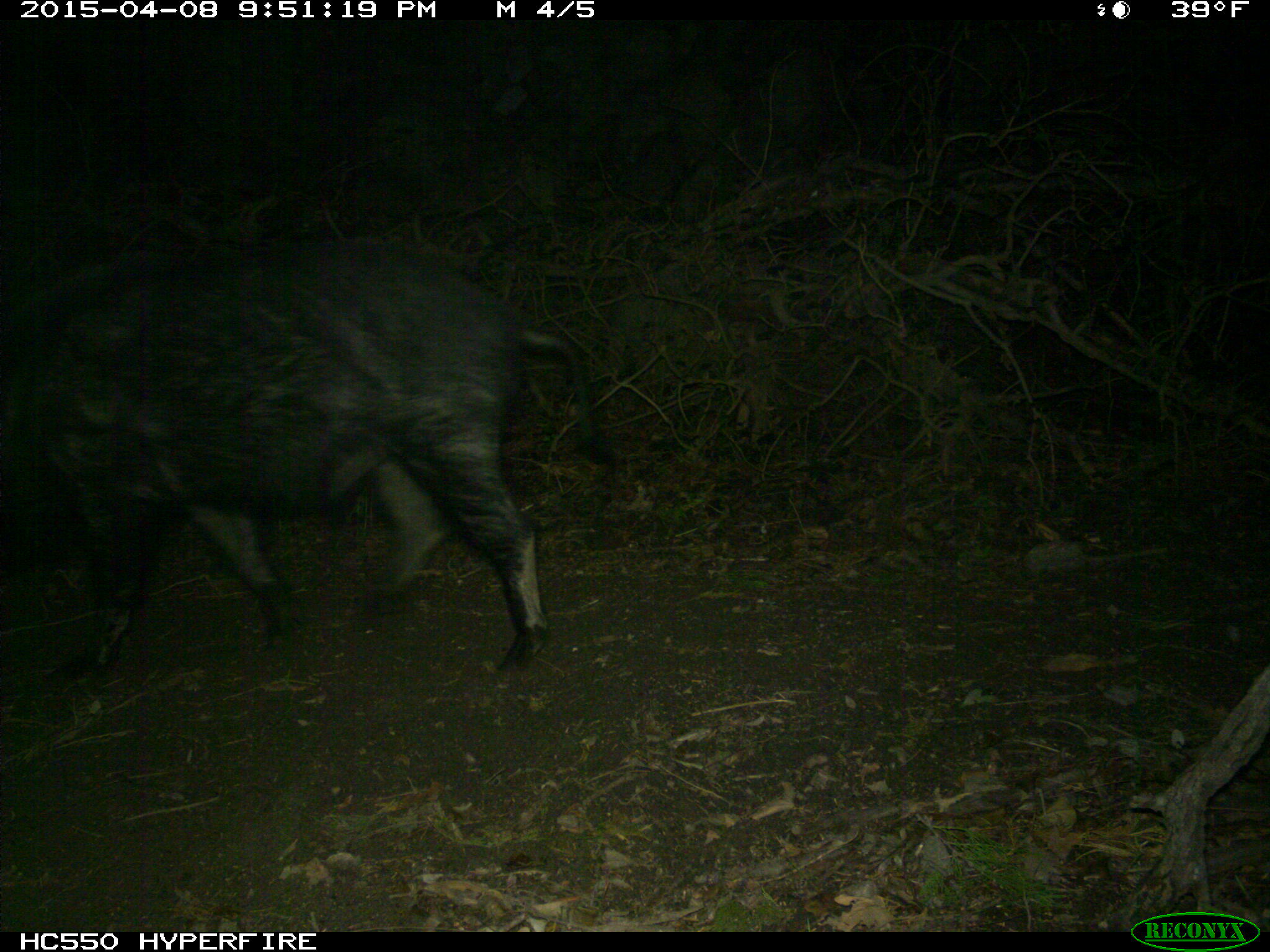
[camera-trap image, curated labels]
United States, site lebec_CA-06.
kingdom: Animalia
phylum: Chordata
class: Mammalia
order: Artiodactyla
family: Suidae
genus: Sus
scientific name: Sus scrofa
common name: wild boar